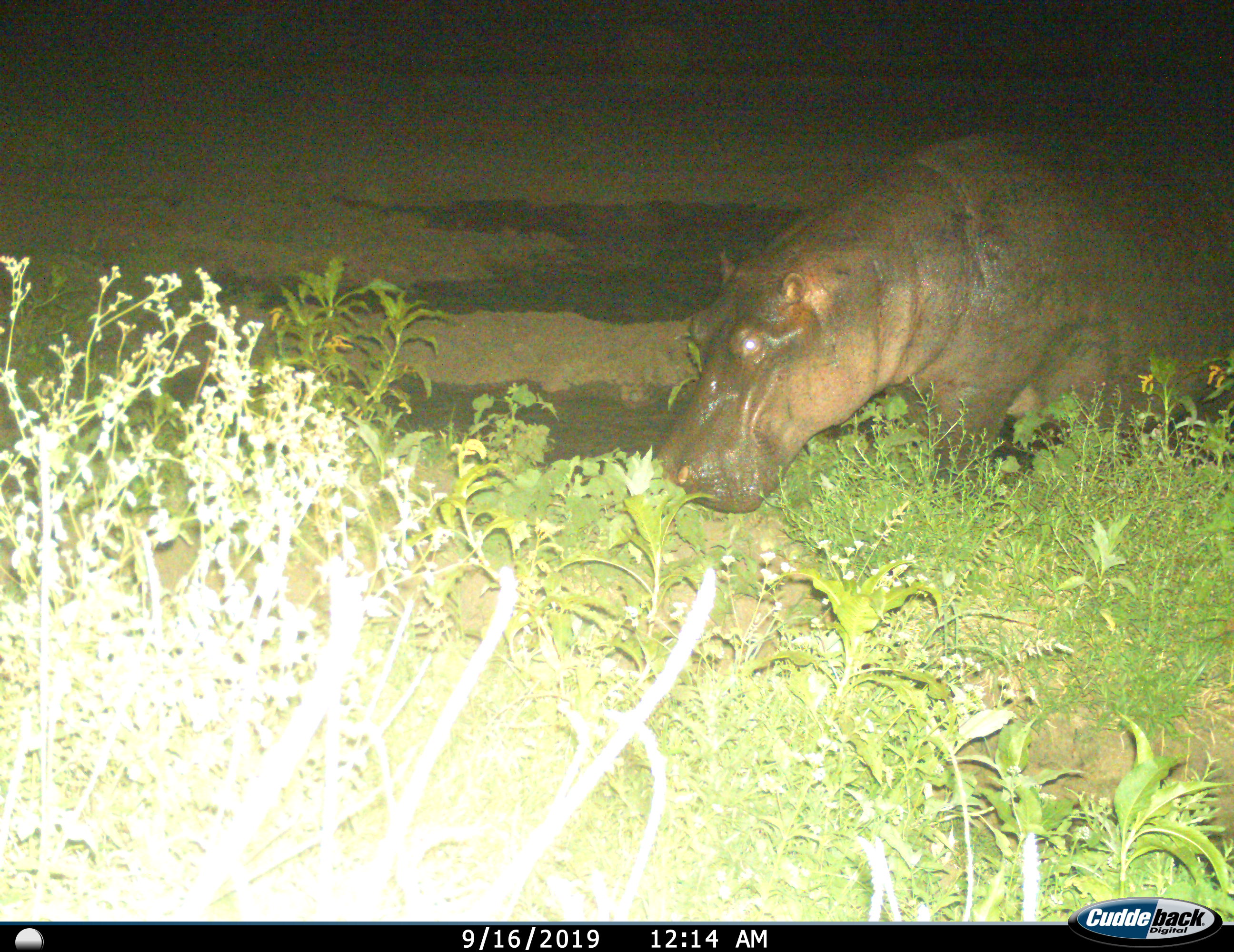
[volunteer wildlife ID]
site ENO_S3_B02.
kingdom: Animalia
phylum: Chordata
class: Mammalia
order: Artiodactyla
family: Hippopotamidae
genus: Hippopotamus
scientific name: Hippopotamus amphibius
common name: hippopotamus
Hippopotamus (Hippopotamus amphibius), count 1. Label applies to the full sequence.